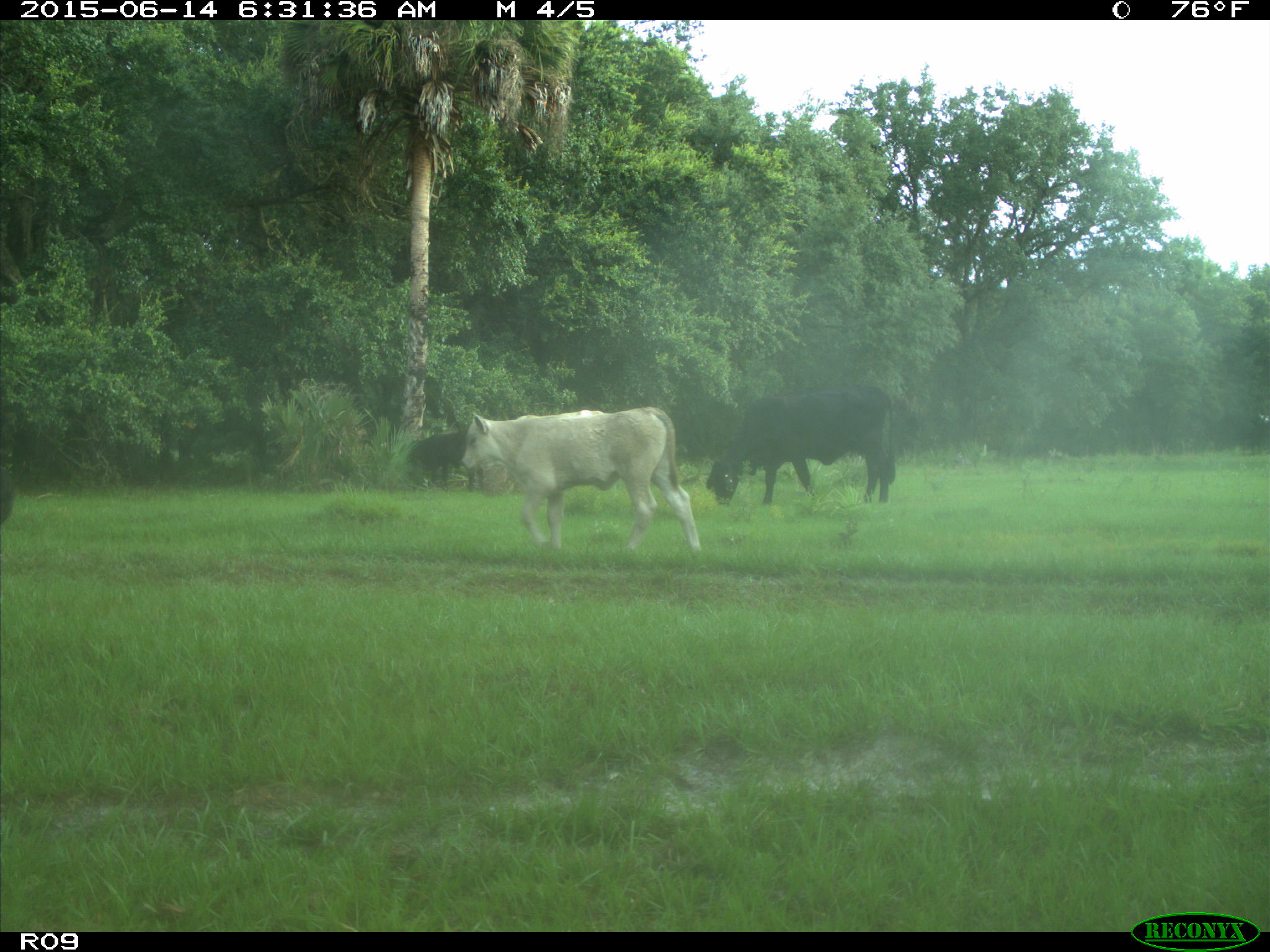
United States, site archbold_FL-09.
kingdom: Animalia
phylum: Chordata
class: Mammalia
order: Artiodactyla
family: Bovidae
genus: Bos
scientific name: Bos taurus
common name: domestic cow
Bos taurus (domestic cow).